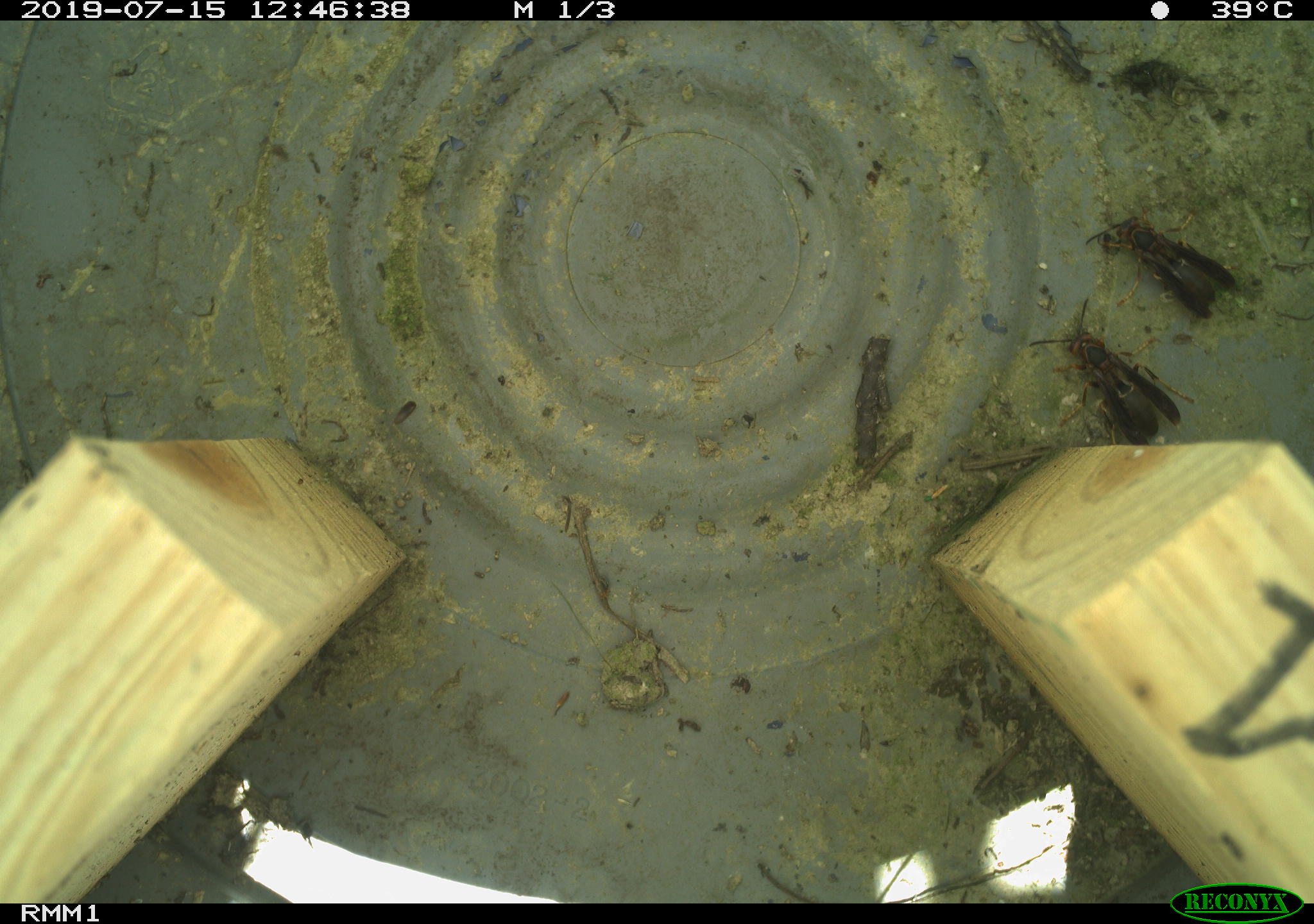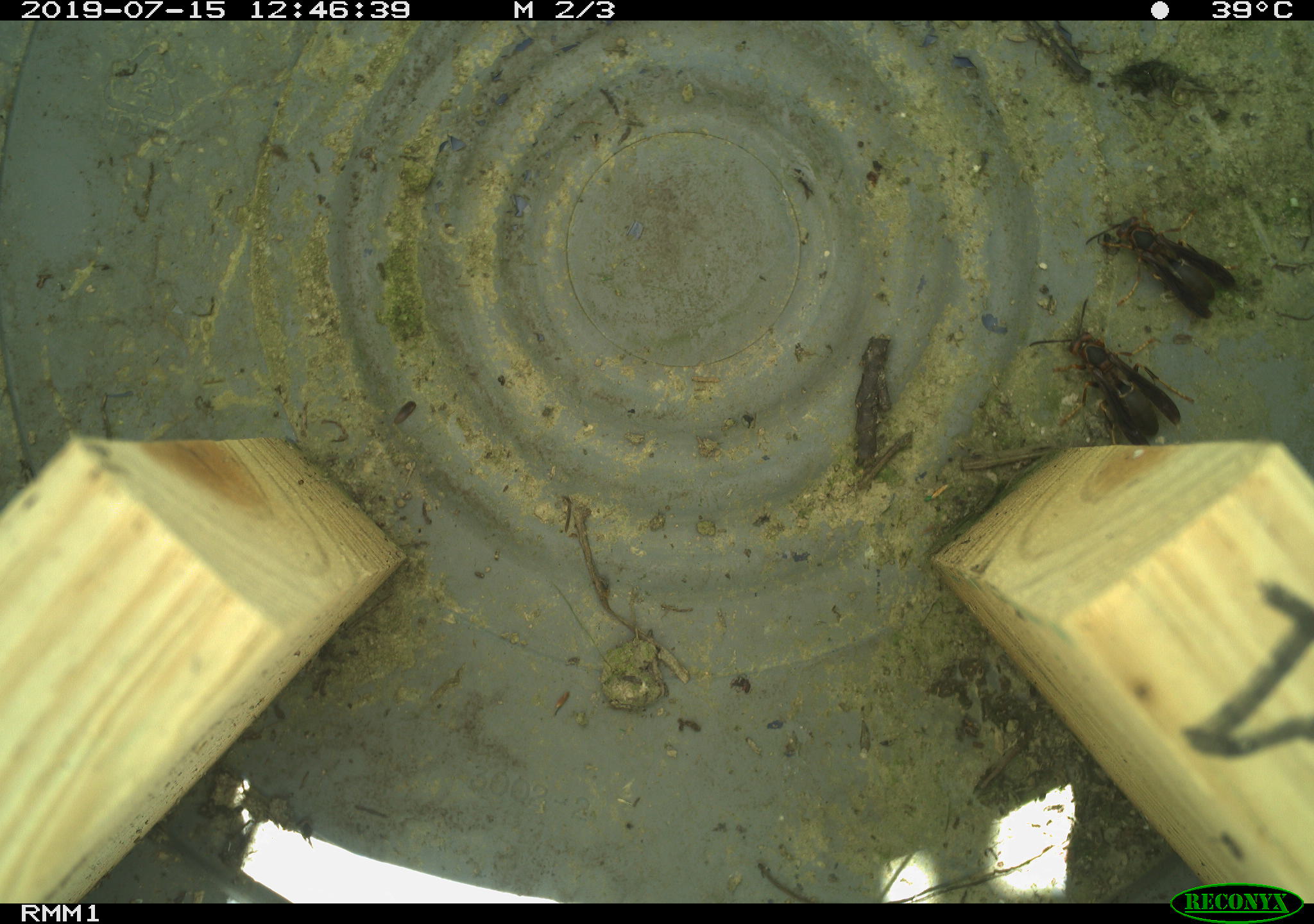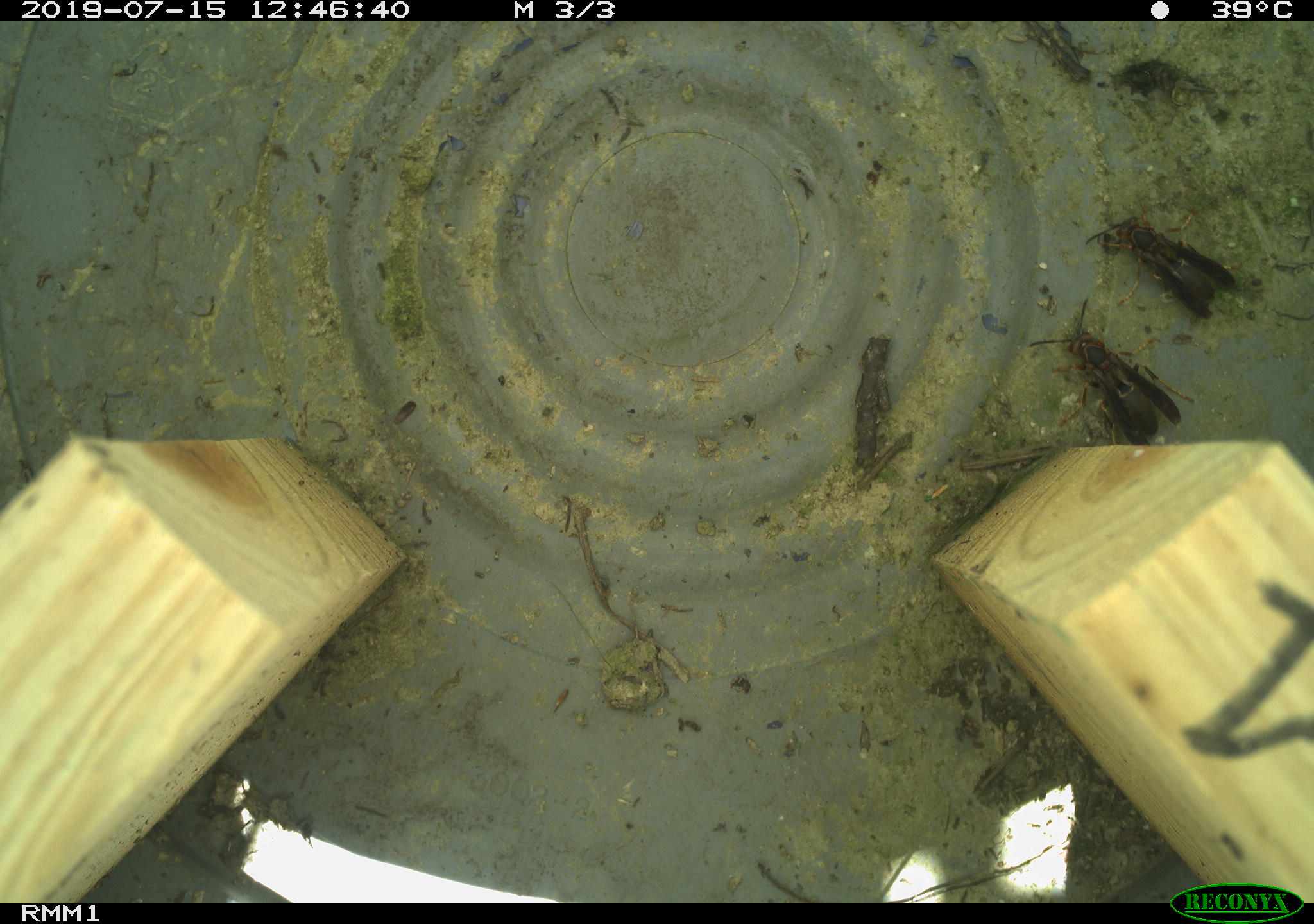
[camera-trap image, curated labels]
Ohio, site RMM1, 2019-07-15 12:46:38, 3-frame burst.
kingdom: Animalia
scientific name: Animalia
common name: animal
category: invertebrate